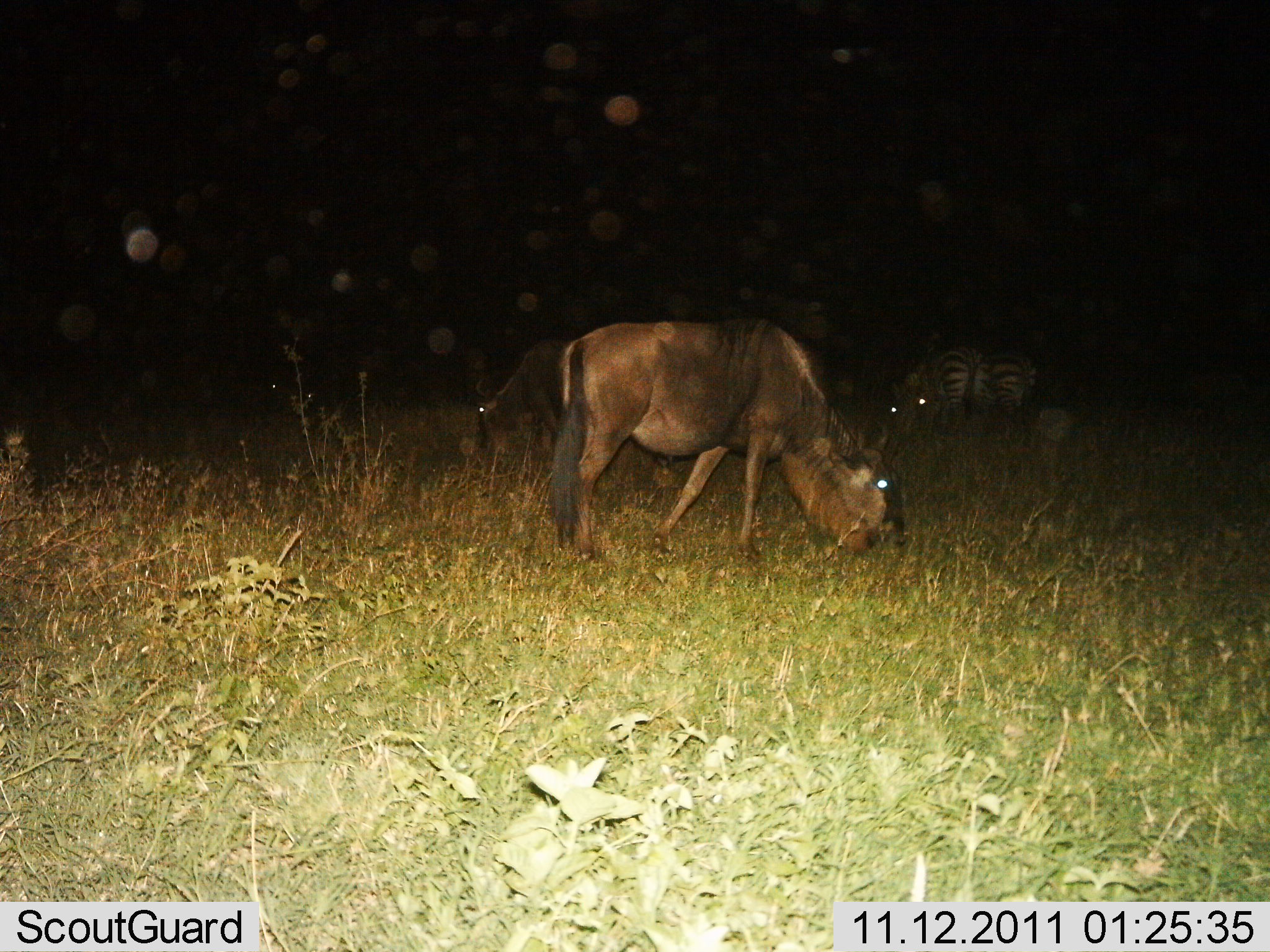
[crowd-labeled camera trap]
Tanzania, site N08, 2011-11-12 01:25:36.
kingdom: Animalia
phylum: Chordata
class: Mammalia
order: Artiodactyla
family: Bovidae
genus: Connochaetes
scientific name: Connochaetes taurinus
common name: blue wildebeest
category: wildebeest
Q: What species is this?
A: Wildebeest (blue wildebeest) (Connochaetes taurinus).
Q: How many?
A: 2.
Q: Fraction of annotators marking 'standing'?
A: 23%.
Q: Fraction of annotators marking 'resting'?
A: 0%.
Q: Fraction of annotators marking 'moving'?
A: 0%.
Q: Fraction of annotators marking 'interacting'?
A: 0%.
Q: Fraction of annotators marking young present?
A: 0%.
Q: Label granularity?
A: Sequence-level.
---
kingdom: Animalia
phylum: Chordata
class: Mammalia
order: Perissodactyla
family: Equidae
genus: Equus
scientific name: Equus quagga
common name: plains zebra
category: zebra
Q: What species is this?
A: Zebra (plains zebra) (Equus quagga).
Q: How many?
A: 2.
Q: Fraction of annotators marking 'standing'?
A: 33%.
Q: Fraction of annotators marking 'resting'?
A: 0%.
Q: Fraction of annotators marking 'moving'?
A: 0%.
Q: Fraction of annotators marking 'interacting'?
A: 0%.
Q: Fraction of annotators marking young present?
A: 0%.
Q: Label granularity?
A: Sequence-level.